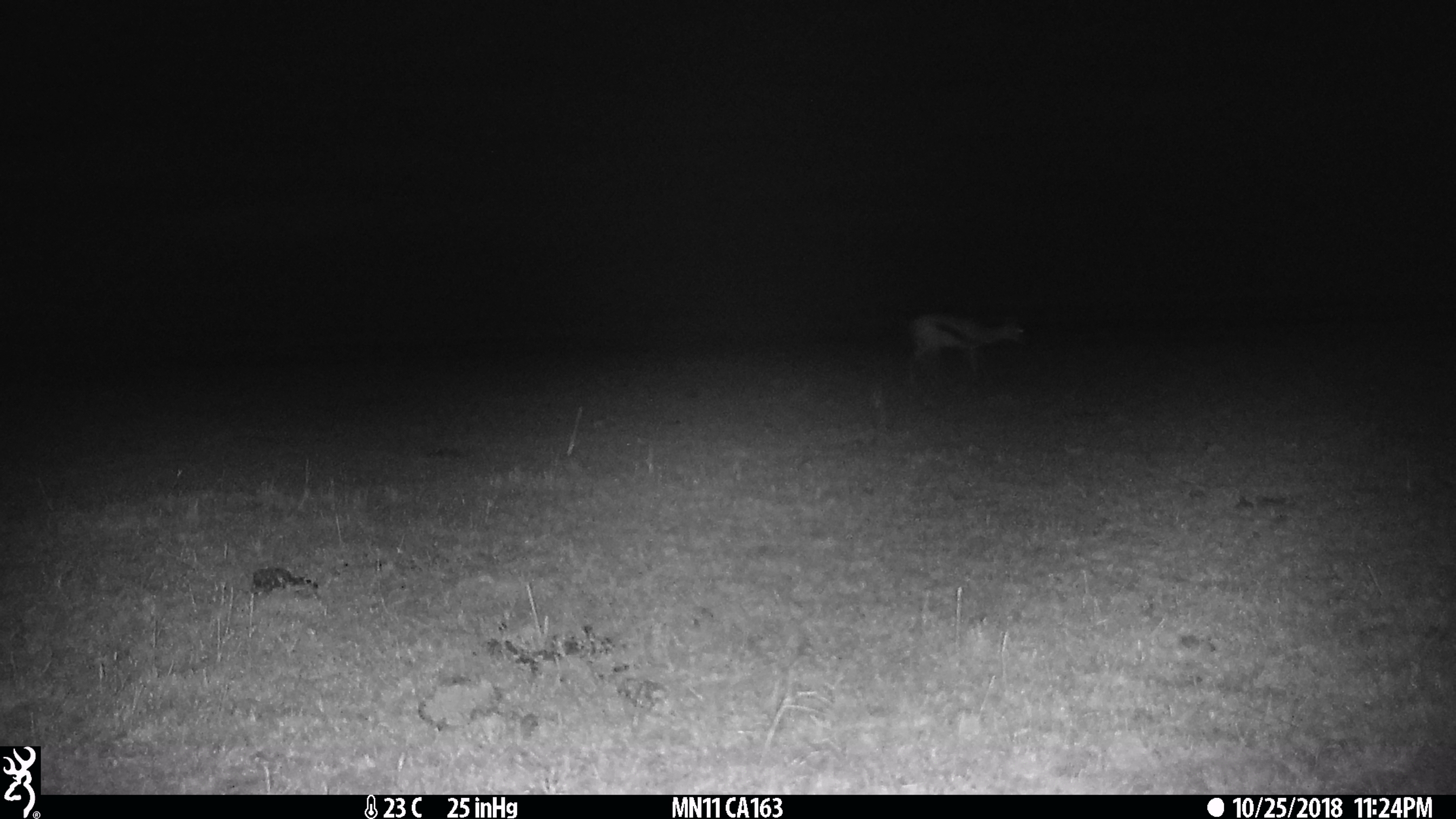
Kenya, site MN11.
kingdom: Animalia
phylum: Chordata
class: Mammalia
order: Artiodactyla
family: Bovidae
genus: Eudorcas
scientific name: Eudorcas thomsonii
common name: thomon's gazelle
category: gazelle thomsons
Gazelle thomsons (thomon's gazelle) (Eudorcas thomsonii).